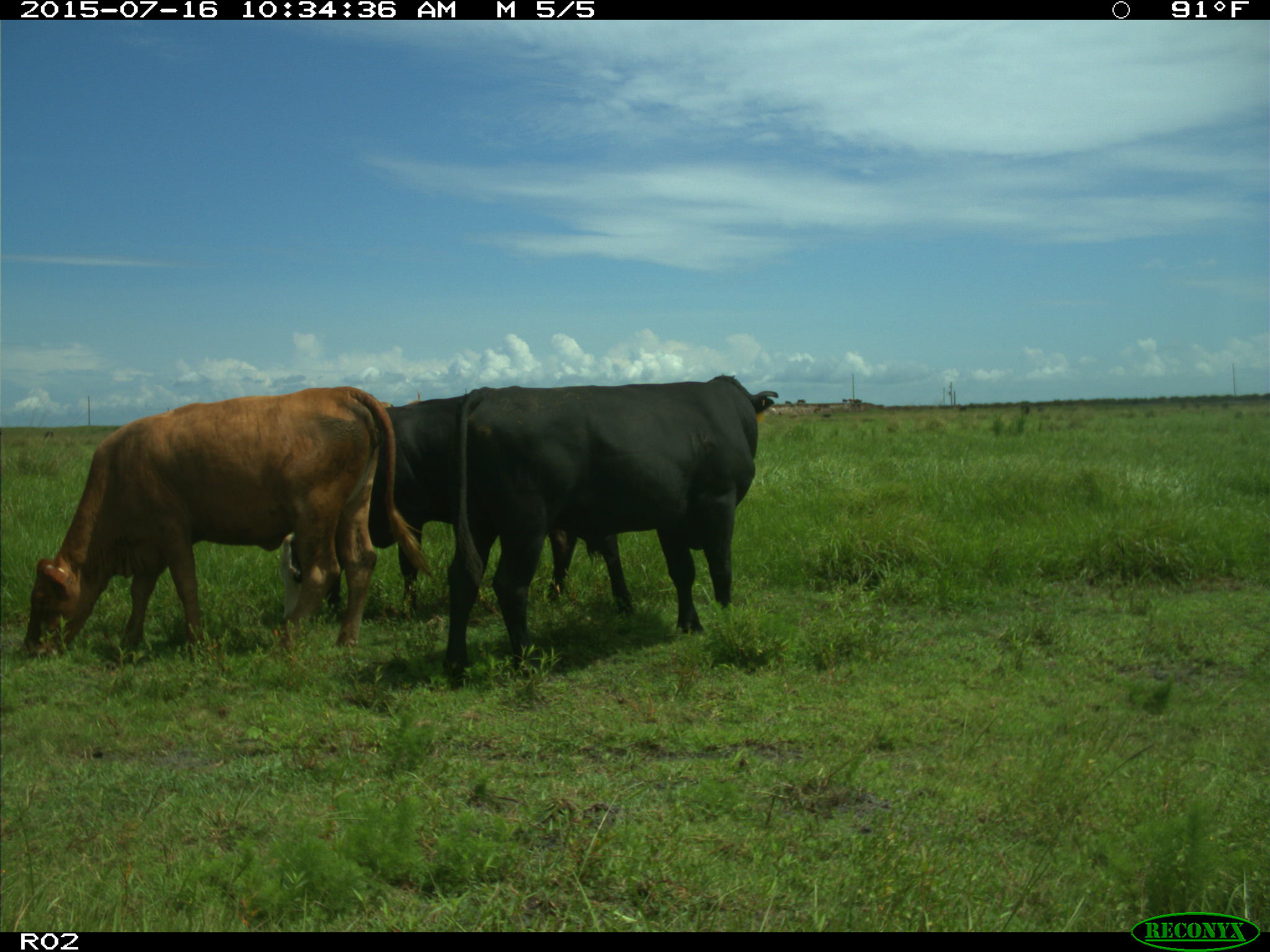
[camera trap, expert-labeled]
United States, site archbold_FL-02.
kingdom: Animalia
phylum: Chordata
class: Mammalia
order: Artiodactyla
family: Bovidae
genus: Bos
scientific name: Bos taurus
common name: domestic cow